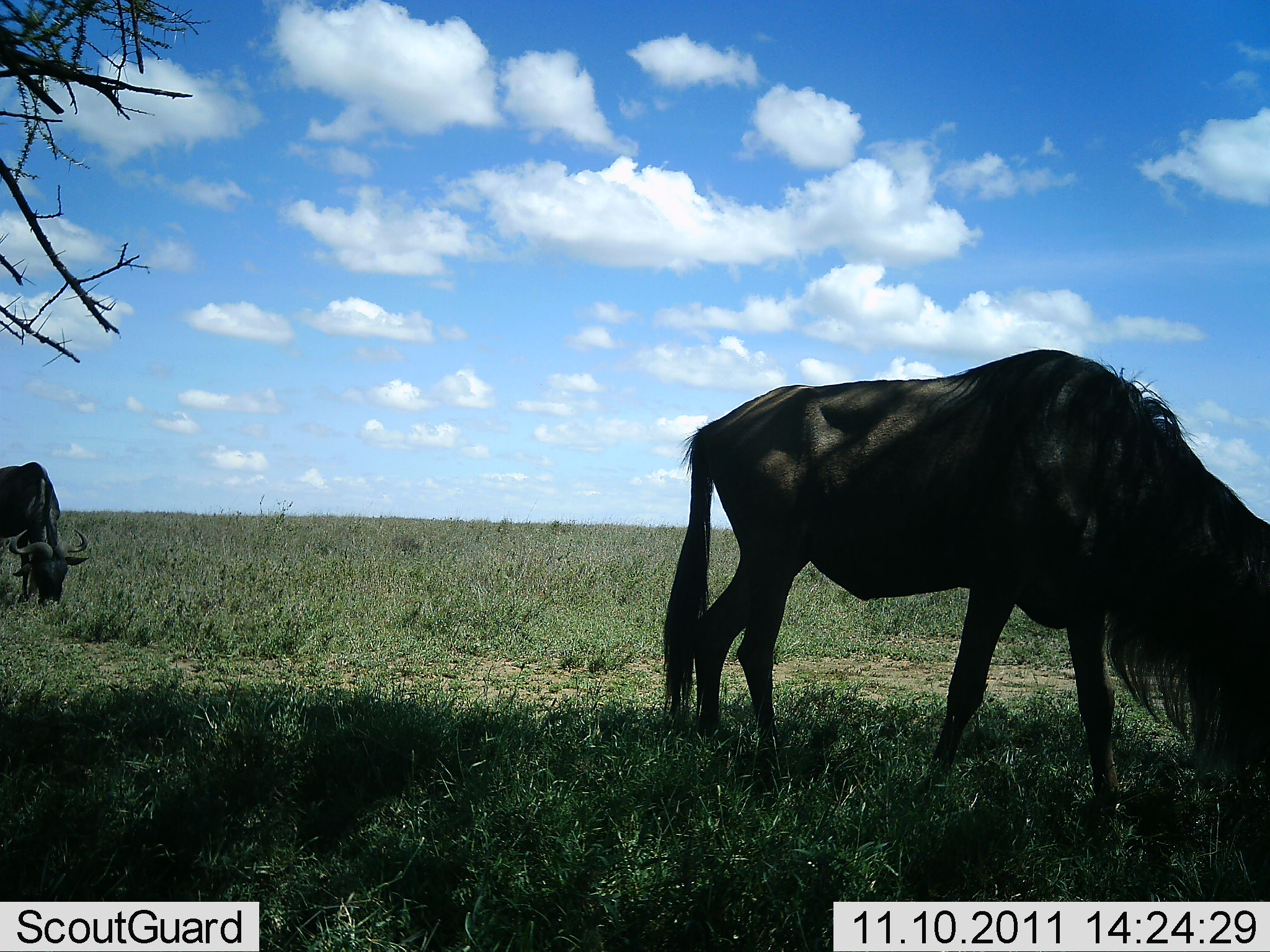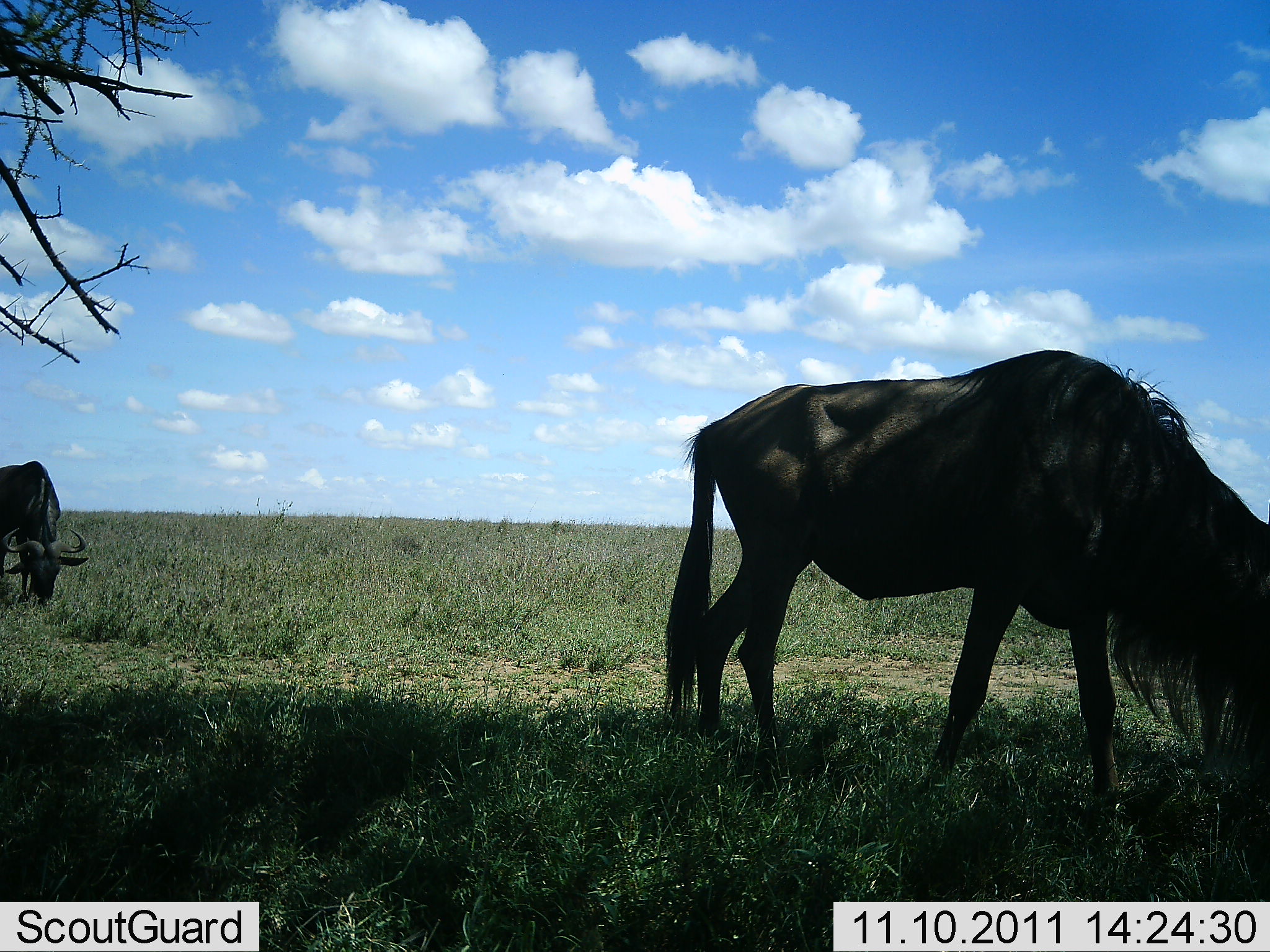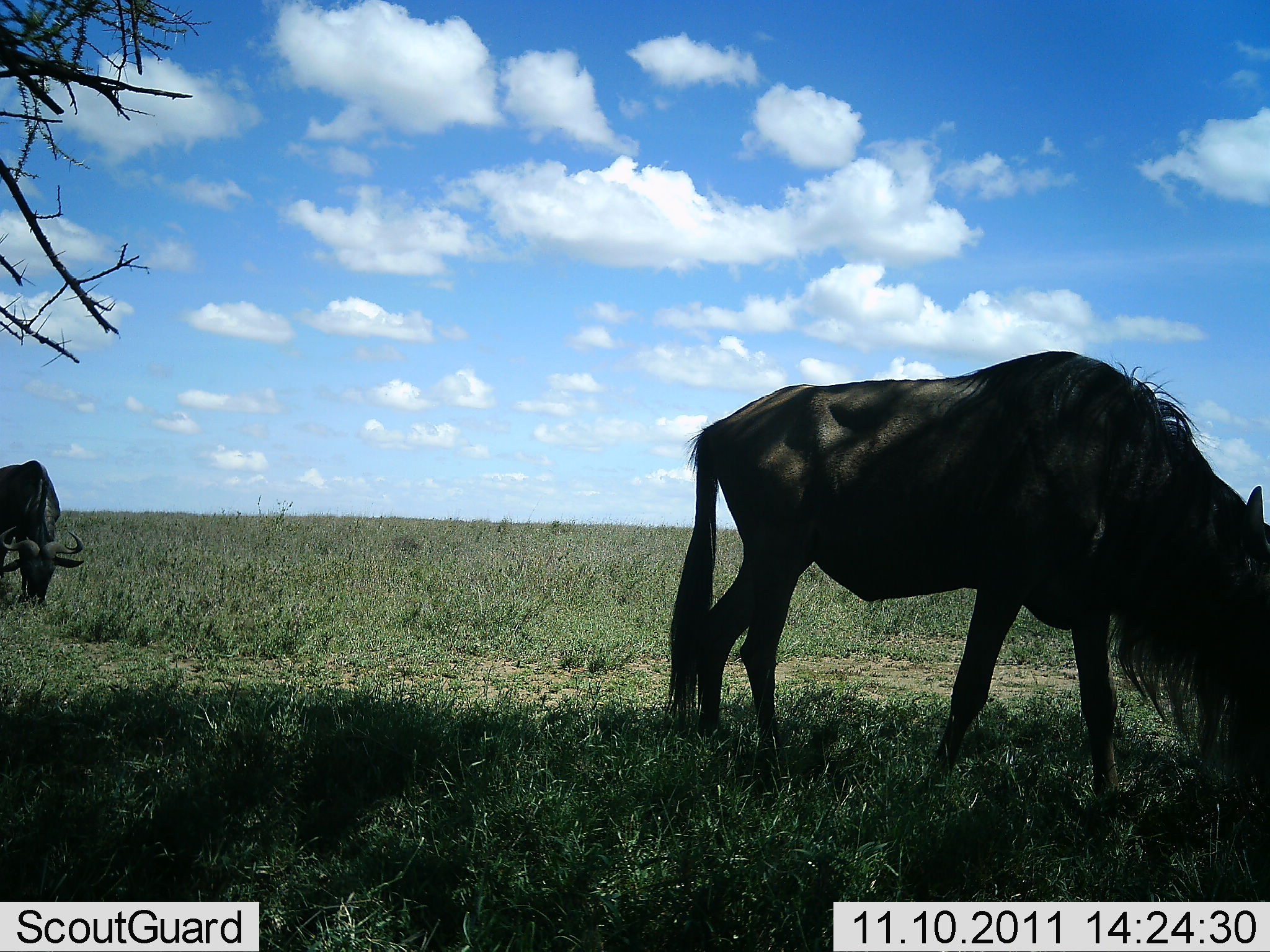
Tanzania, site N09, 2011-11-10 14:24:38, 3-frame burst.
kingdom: Animalia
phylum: Chordata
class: Mammalia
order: Artiodactyla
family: Bovidae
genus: Connochaetes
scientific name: Connochaetes taurinus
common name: blue wildebeest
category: wildebeest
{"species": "wildebeest (blue wildebeest) (Connochaetes taurinus)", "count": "2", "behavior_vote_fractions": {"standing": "17%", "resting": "0%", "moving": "8%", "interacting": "0%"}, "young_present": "0%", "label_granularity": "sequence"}